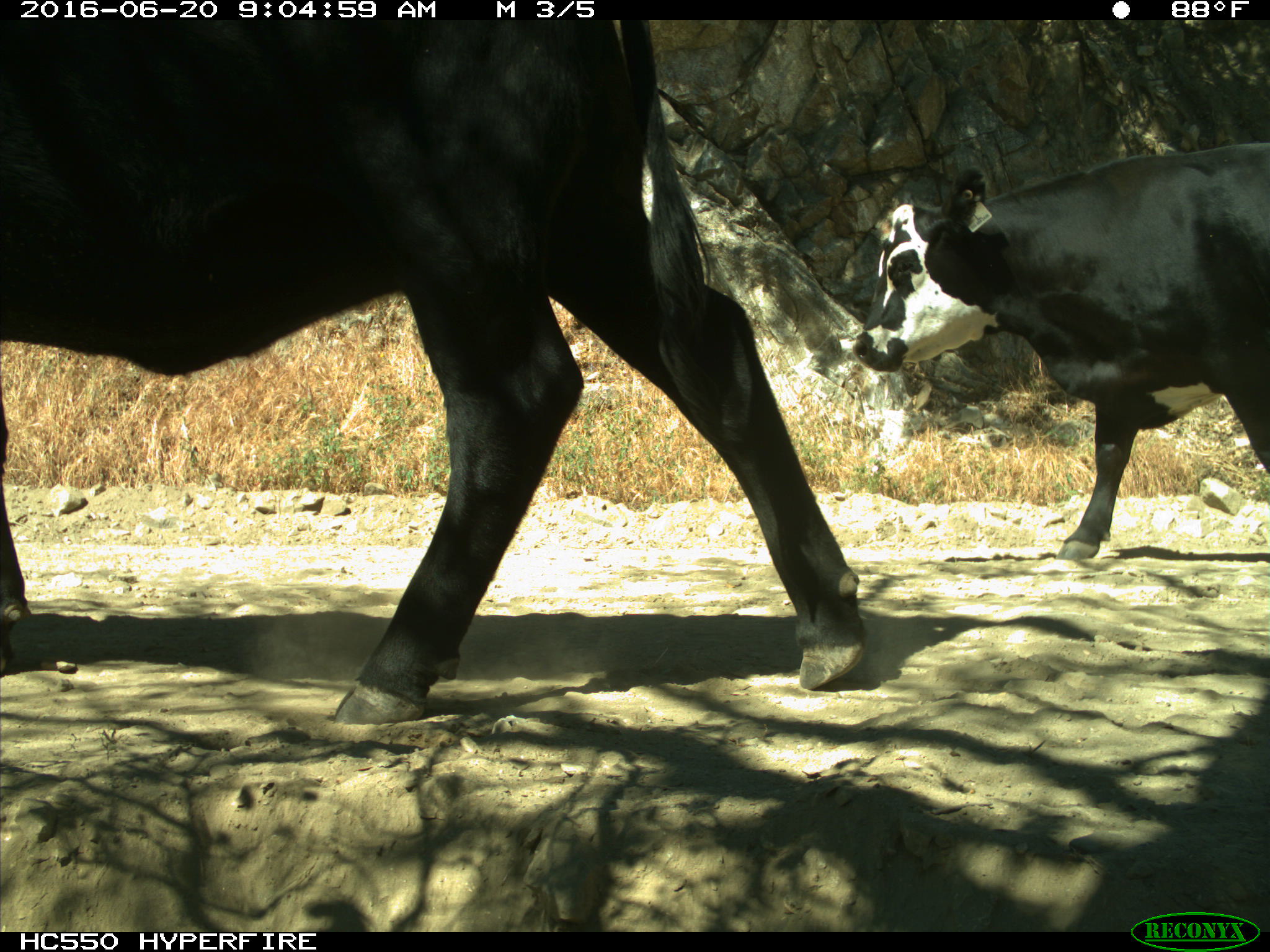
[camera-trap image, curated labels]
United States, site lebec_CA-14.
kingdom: Animalia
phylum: Chordata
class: Mammalia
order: Artiodactyla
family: Bovidae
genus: Bos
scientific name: Bos taurus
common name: domestic cow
Bos taurus (domestic cow).